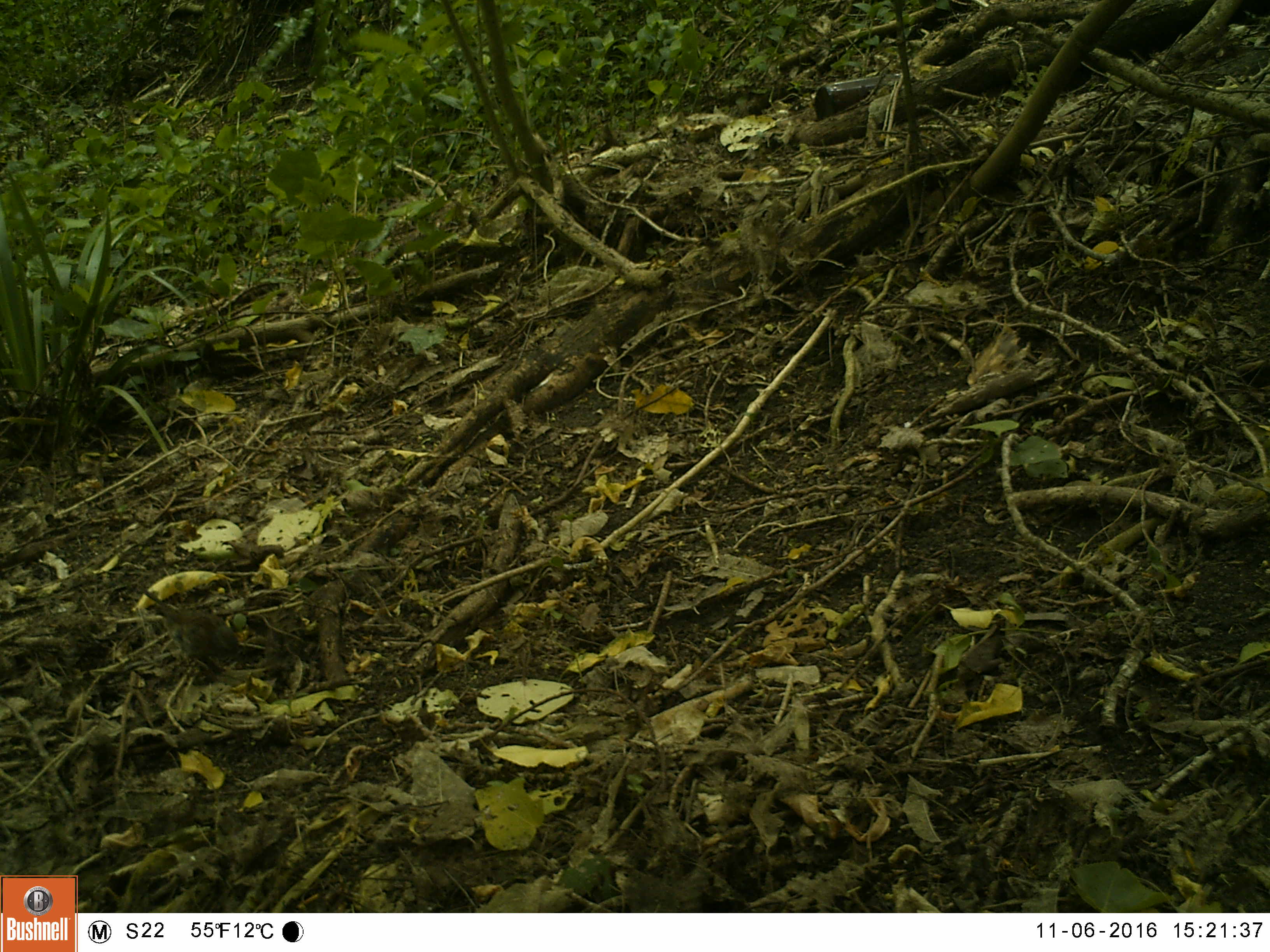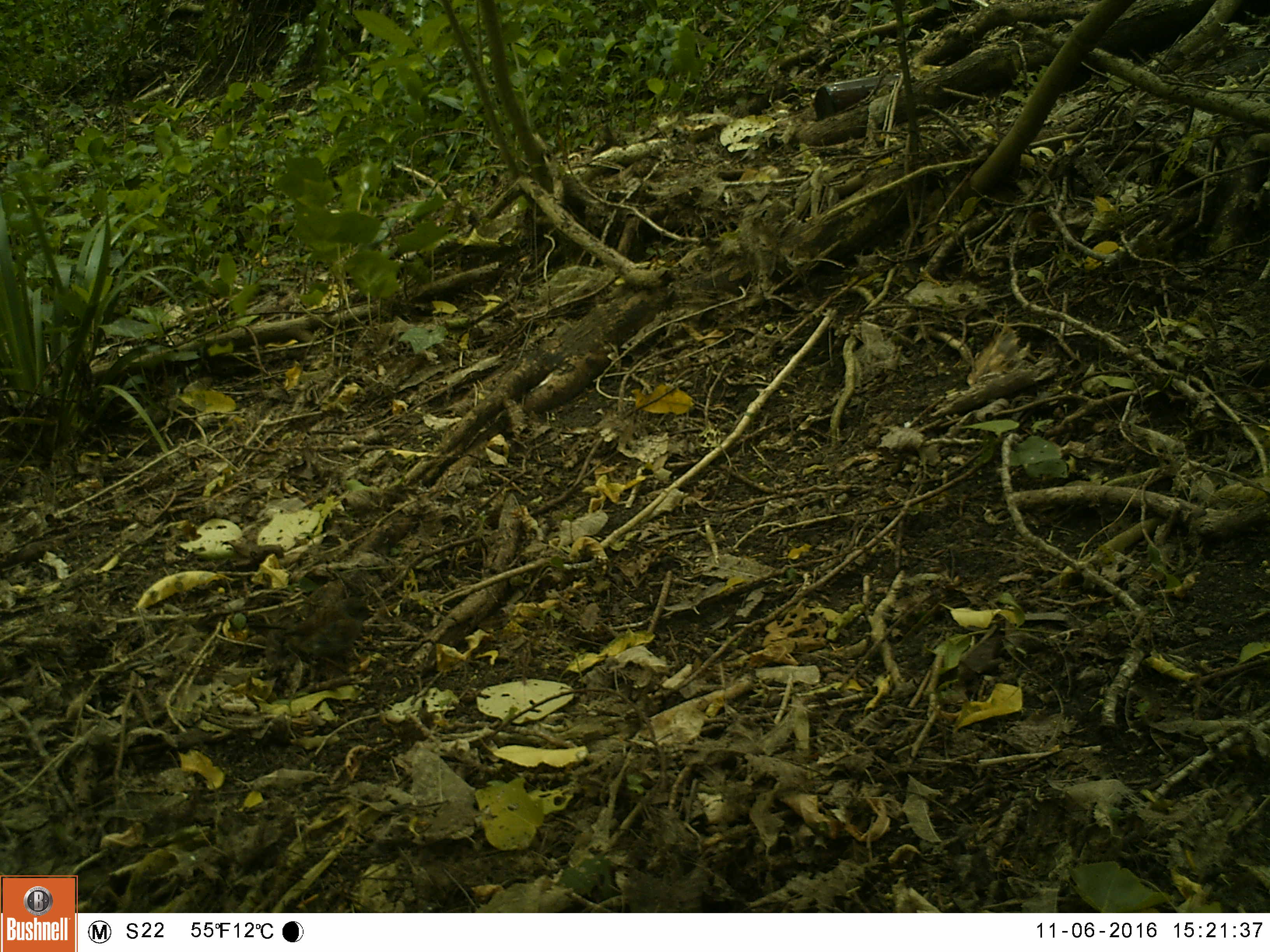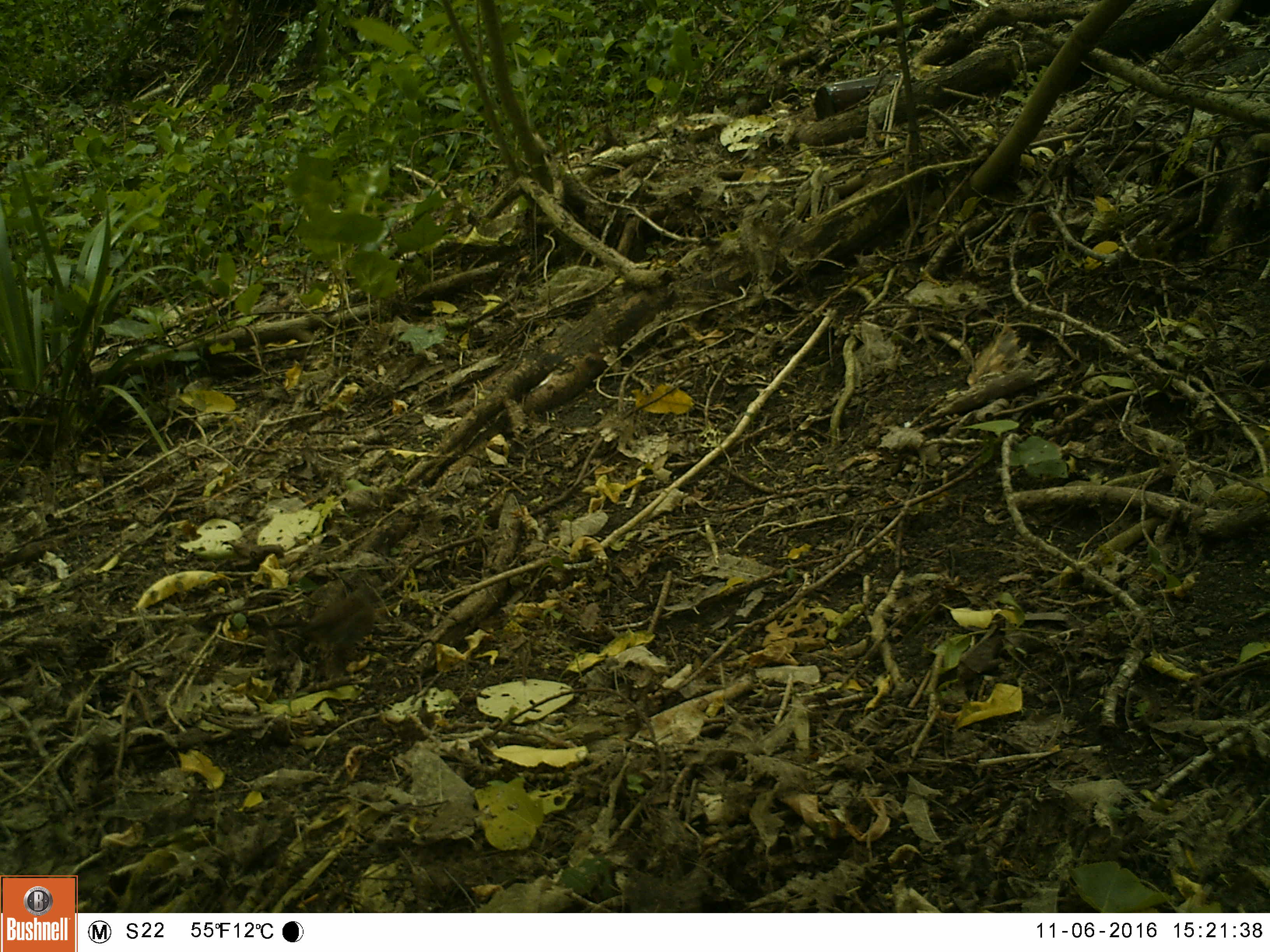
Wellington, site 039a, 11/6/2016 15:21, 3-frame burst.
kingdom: Animalia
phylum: Chordata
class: Aves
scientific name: Aves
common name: bird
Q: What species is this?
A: Bird (Aves).